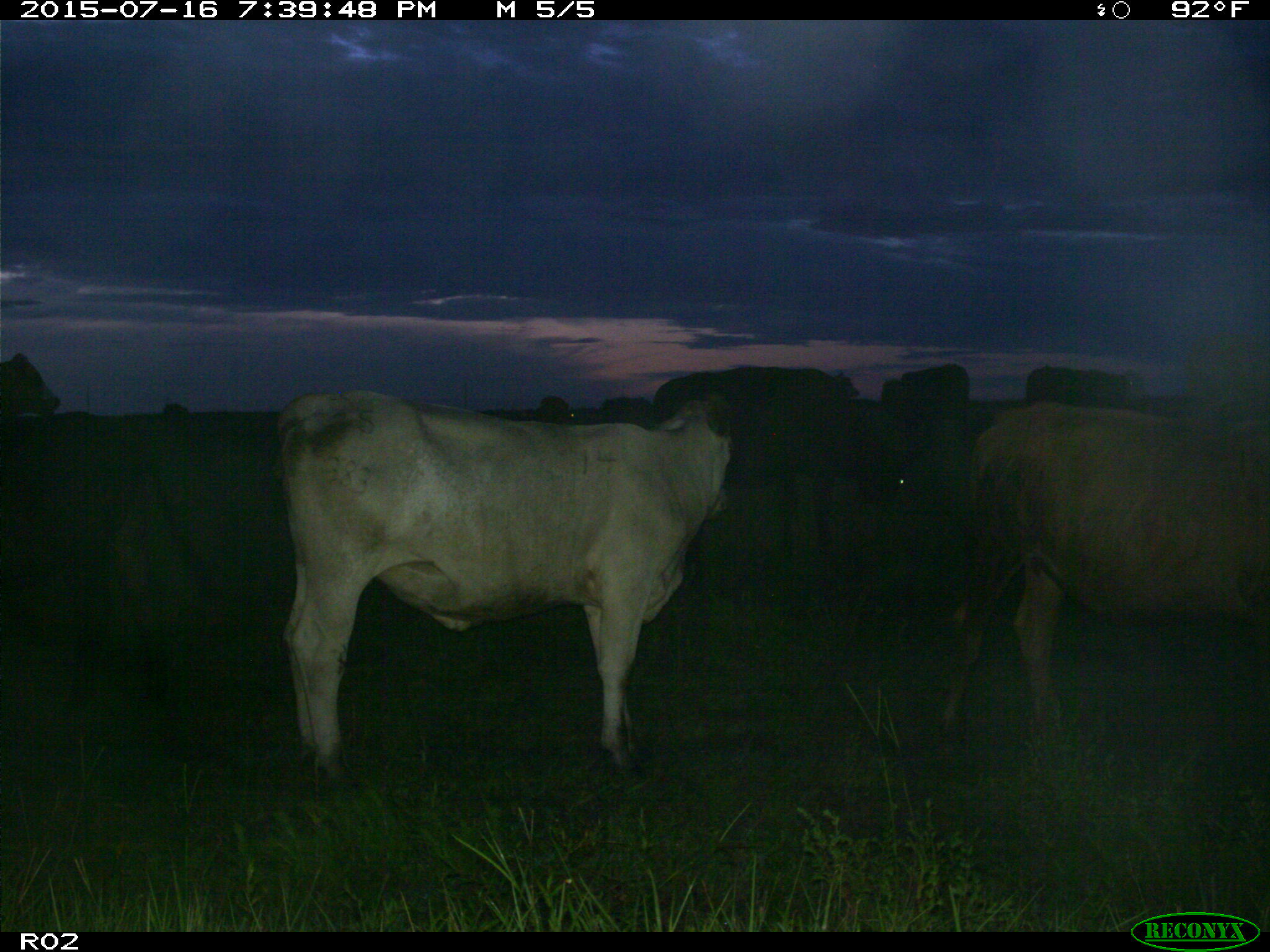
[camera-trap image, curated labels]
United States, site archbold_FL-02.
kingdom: Animalia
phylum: Chordata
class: Mammalia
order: Artiodactyla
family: Bovidae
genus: Bos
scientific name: Bos taurus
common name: domestic cow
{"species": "Bos taurus (domestic cow)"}